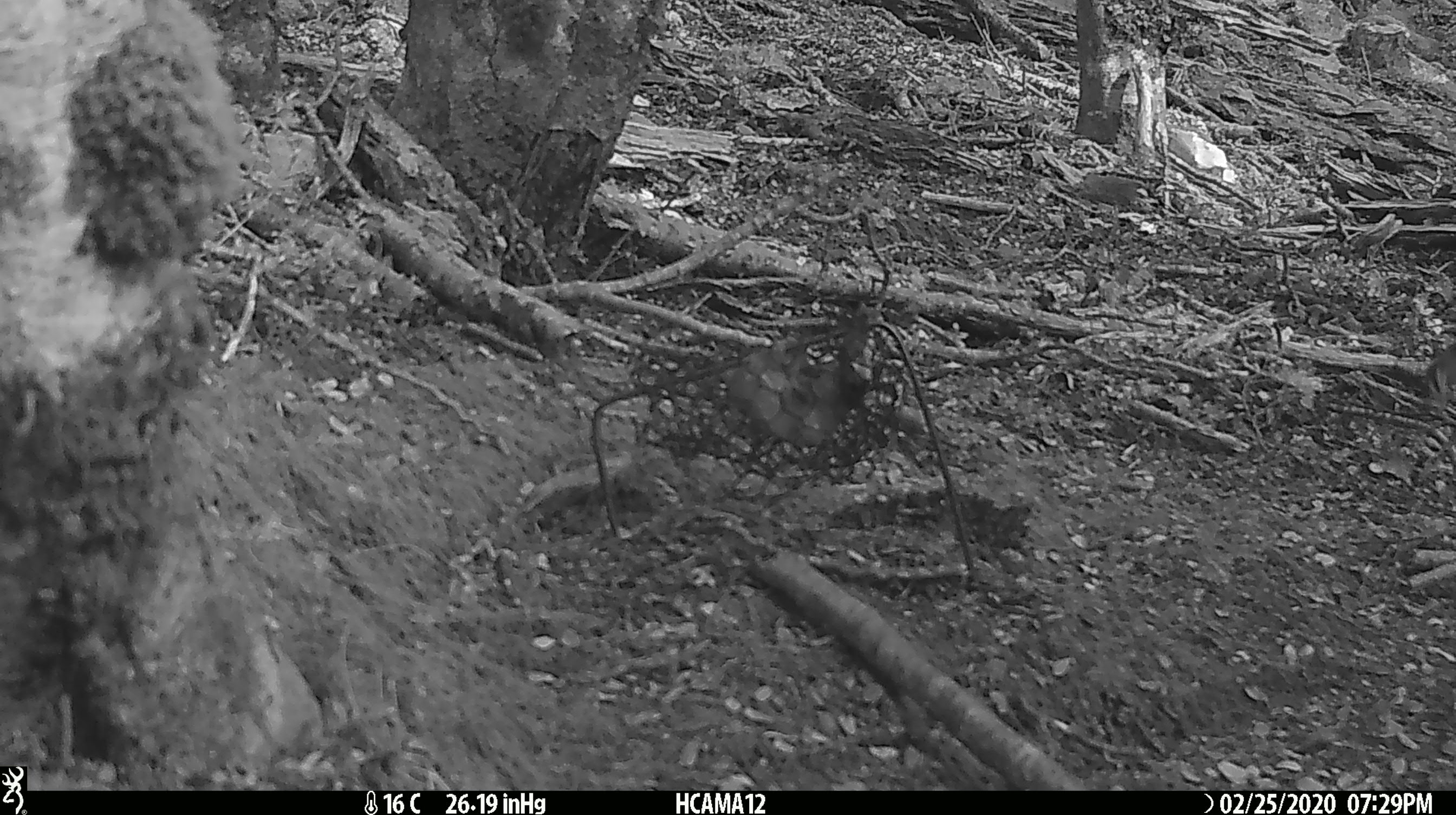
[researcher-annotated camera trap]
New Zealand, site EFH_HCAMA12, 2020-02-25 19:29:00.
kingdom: Animalia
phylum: Chordata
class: Mammalia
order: Rodentia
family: Muridae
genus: Mus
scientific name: Mus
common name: mouse